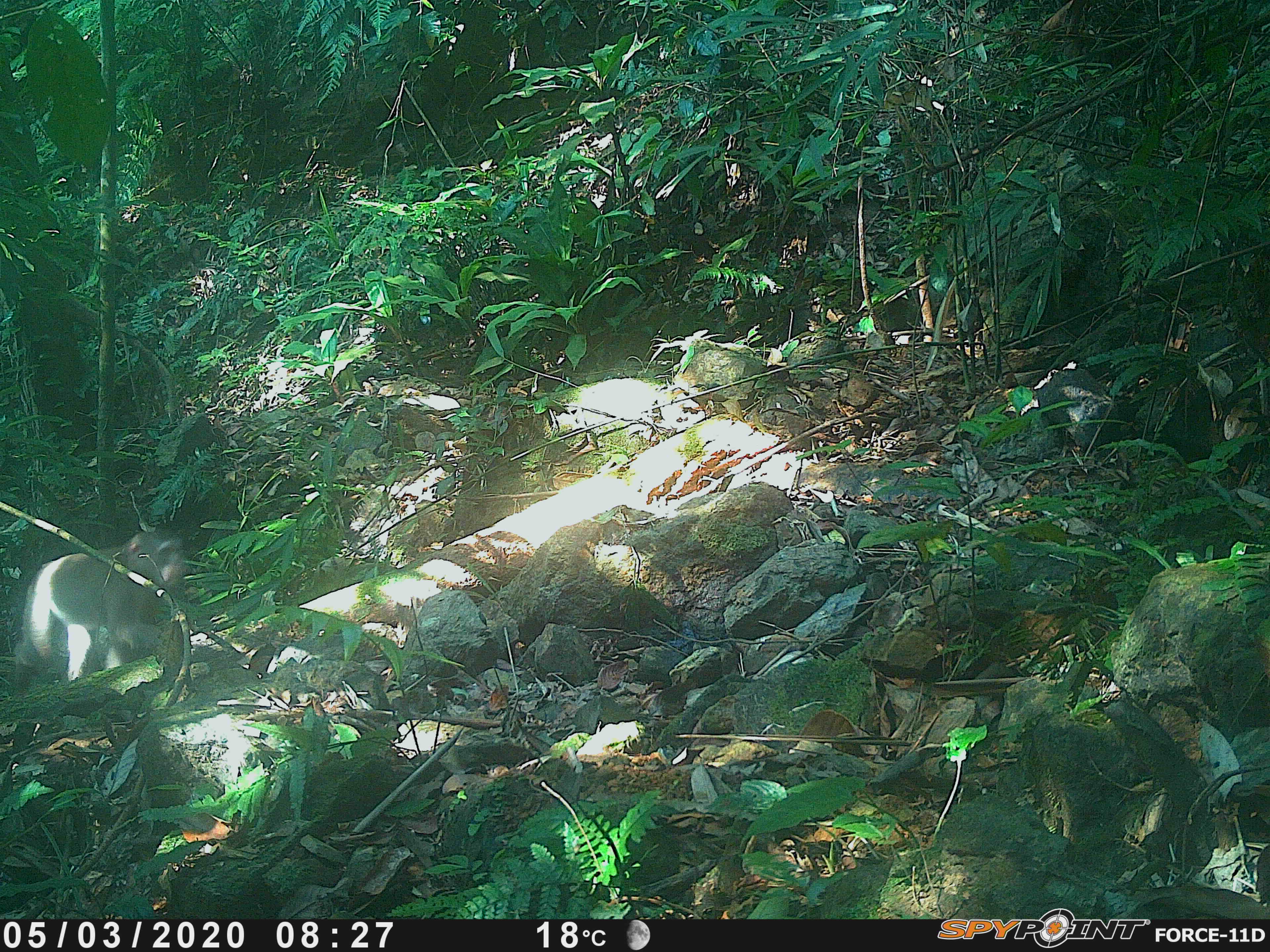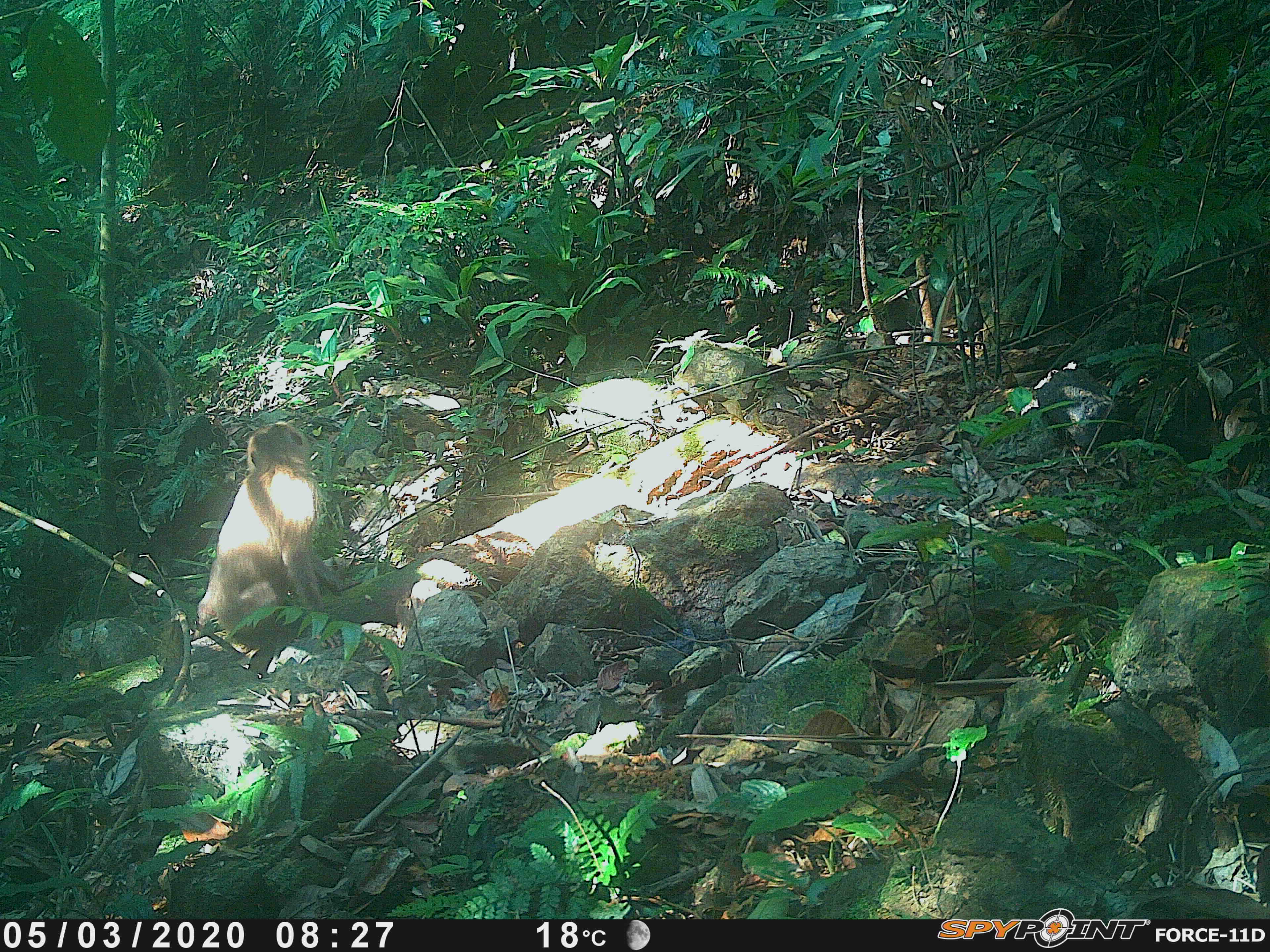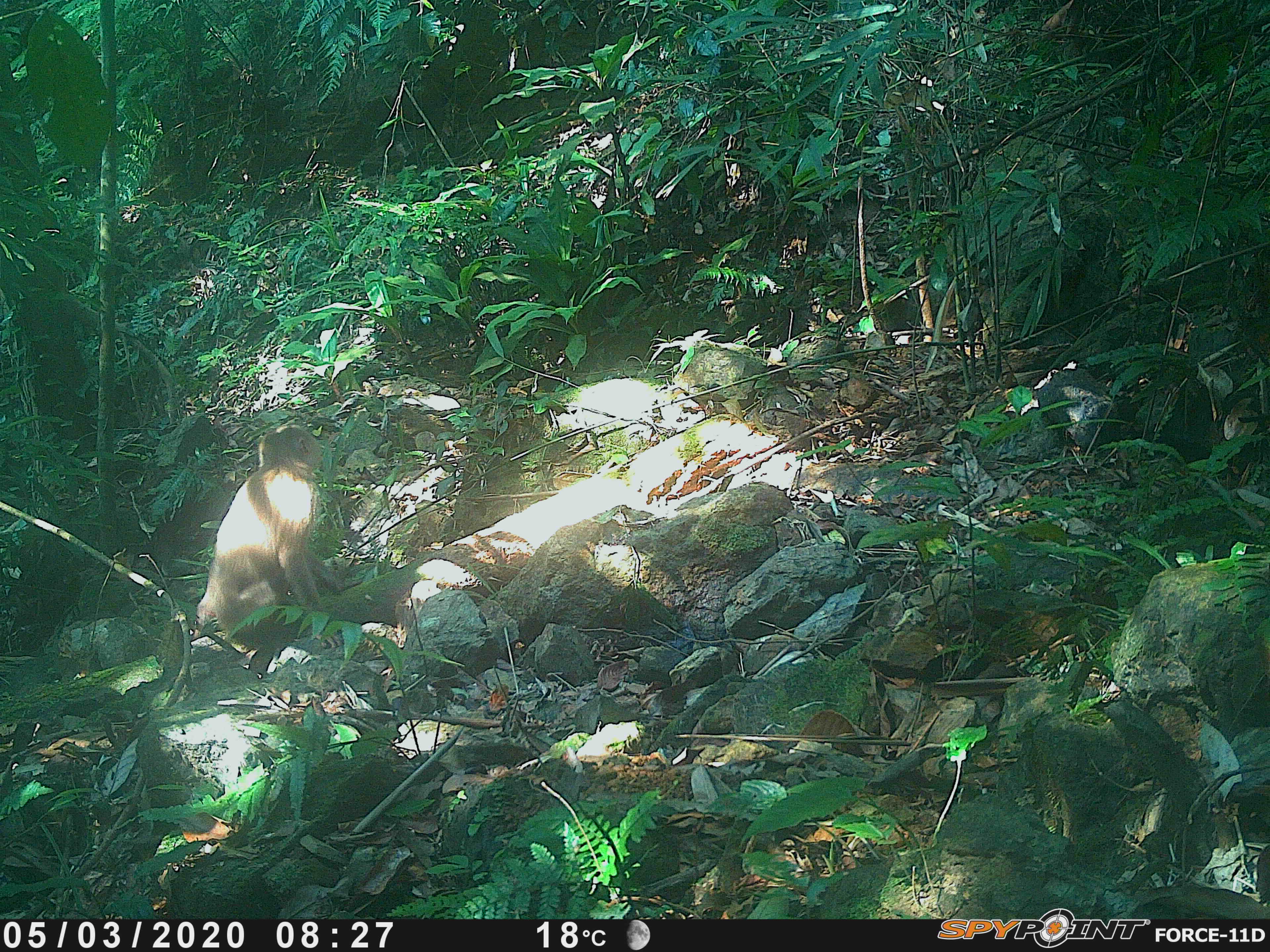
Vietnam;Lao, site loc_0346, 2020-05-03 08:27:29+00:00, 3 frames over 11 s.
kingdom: Animalia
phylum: Chordata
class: Mammalia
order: Primates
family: Cercopithecidae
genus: Macaca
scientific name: Macaca nemestrina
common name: pig-tailed macaque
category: pig tailed macaque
Pig tailed macaque (pig-tailed macaque) (Macaca nemestrina). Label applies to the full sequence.